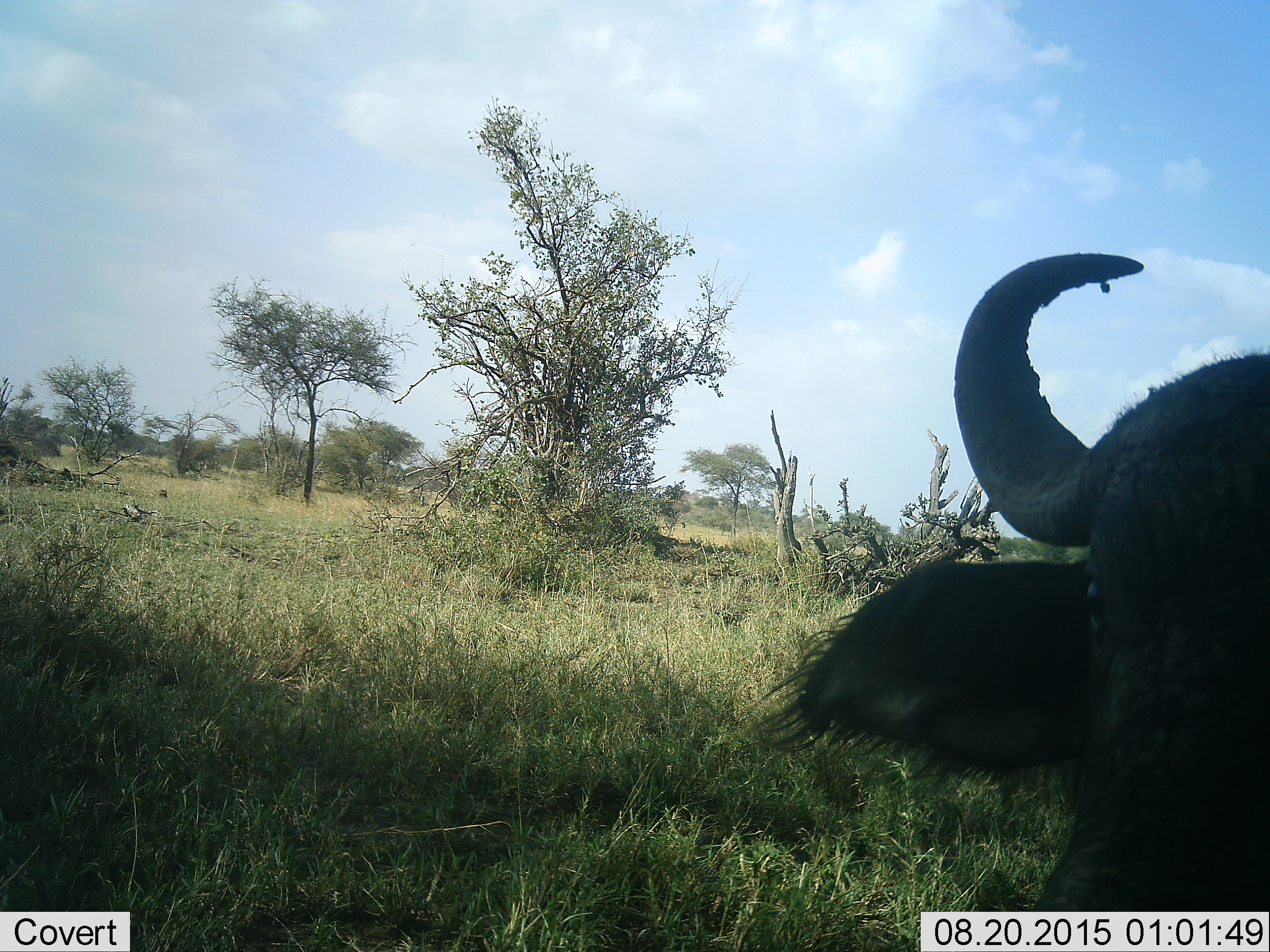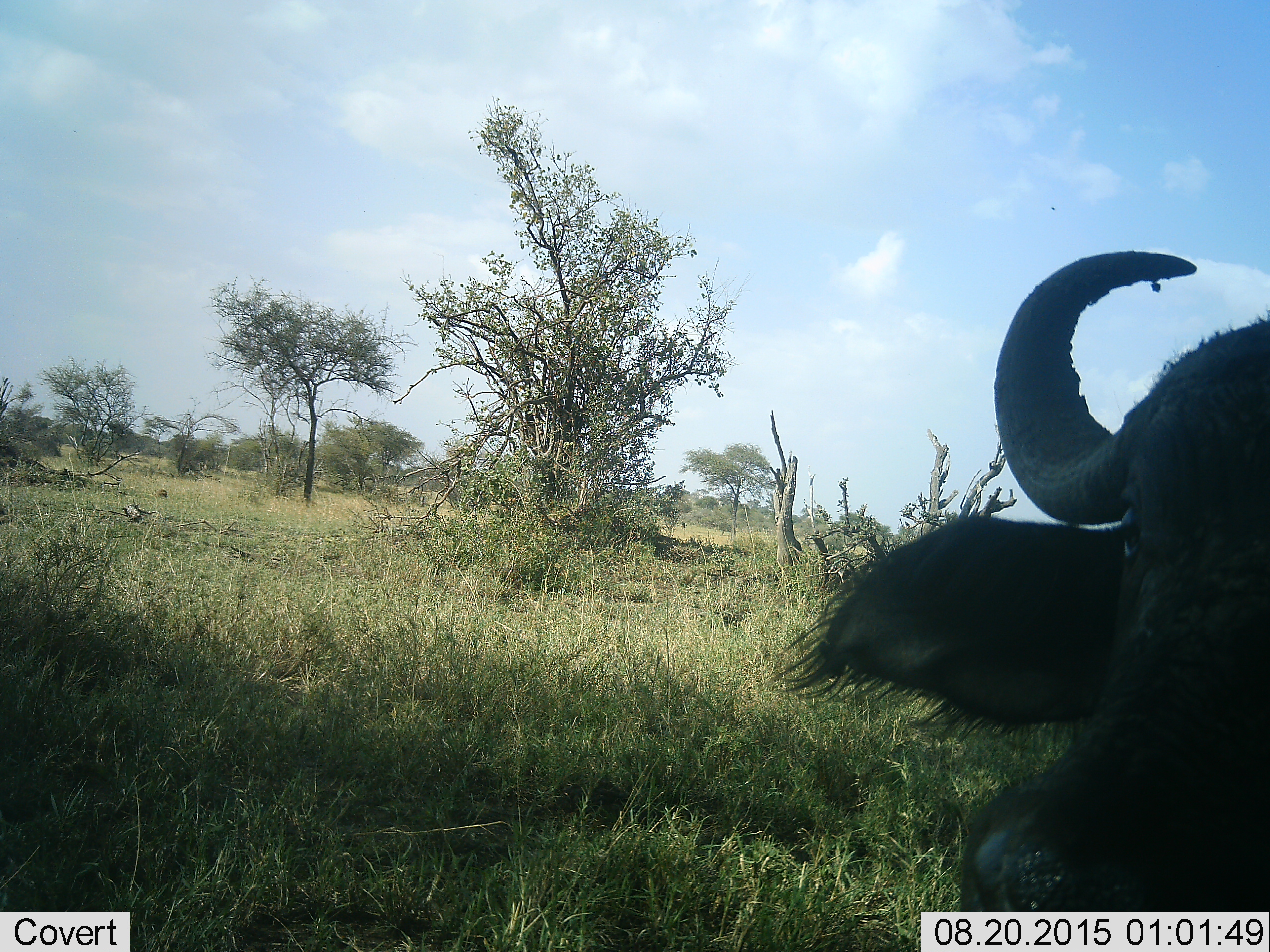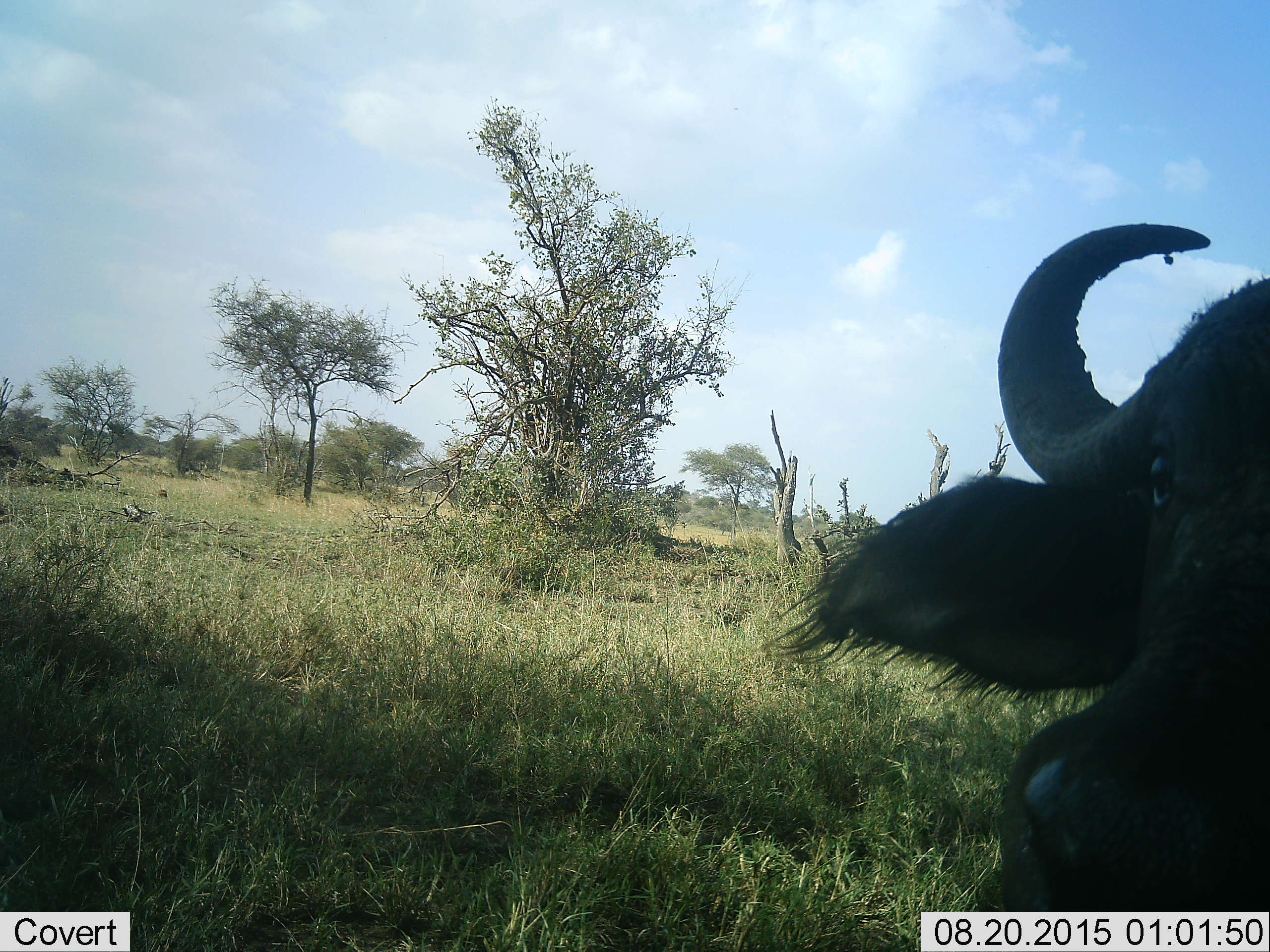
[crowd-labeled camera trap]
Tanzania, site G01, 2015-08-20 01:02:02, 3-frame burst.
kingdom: Animalia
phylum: Chordata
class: Mammalia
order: Artiodactyla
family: Bovidae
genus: Syncerus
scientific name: Syncerus caffer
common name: cape buffalo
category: buffalo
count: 1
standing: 53%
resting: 13%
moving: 20%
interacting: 13%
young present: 0%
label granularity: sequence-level